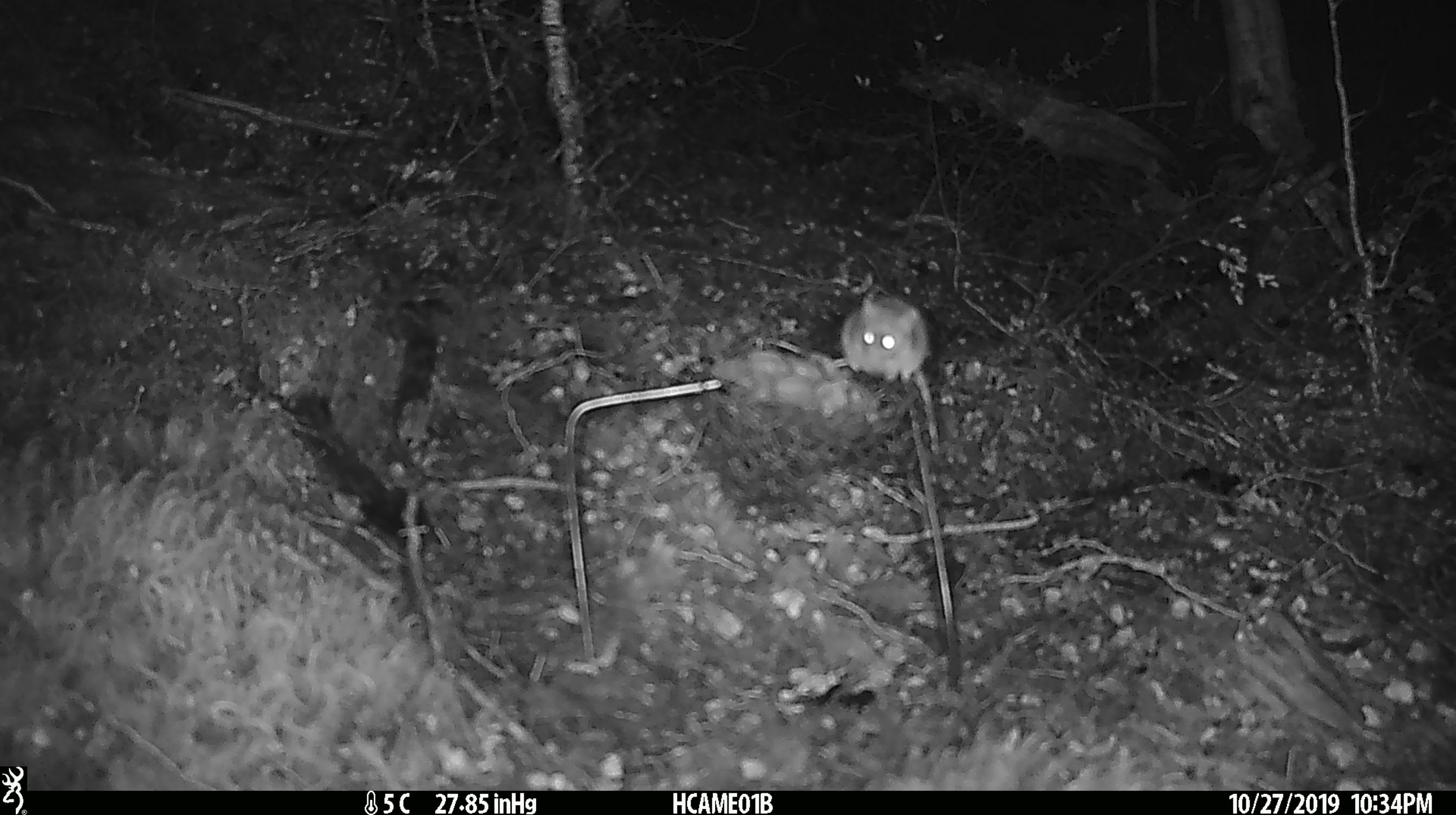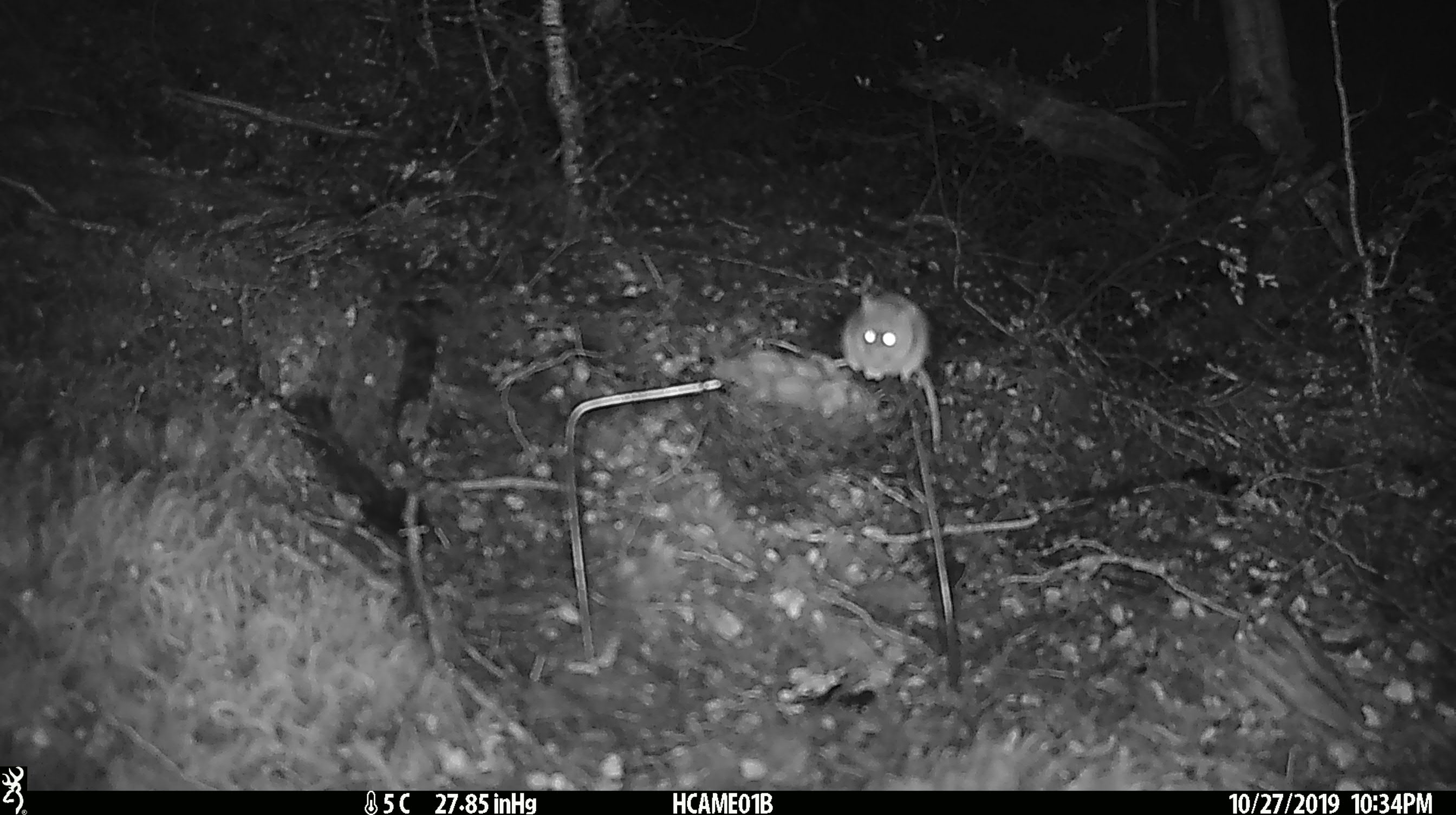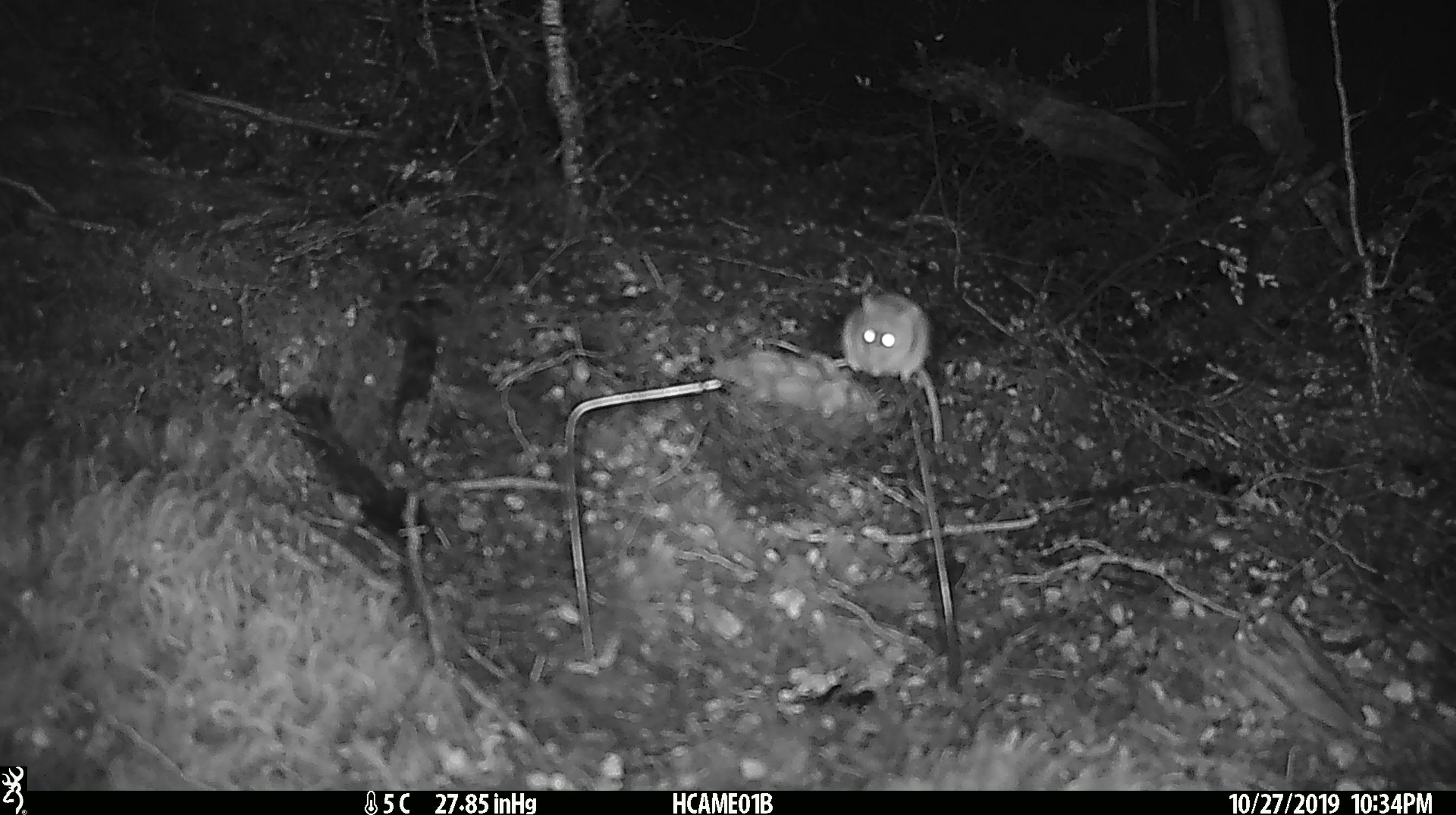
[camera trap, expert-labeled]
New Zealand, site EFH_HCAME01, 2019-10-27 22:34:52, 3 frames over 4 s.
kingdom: Animalia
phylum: Chordata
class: Mammalia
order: Rodentia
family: Muridae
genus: Mus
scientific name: Mus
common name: mouse